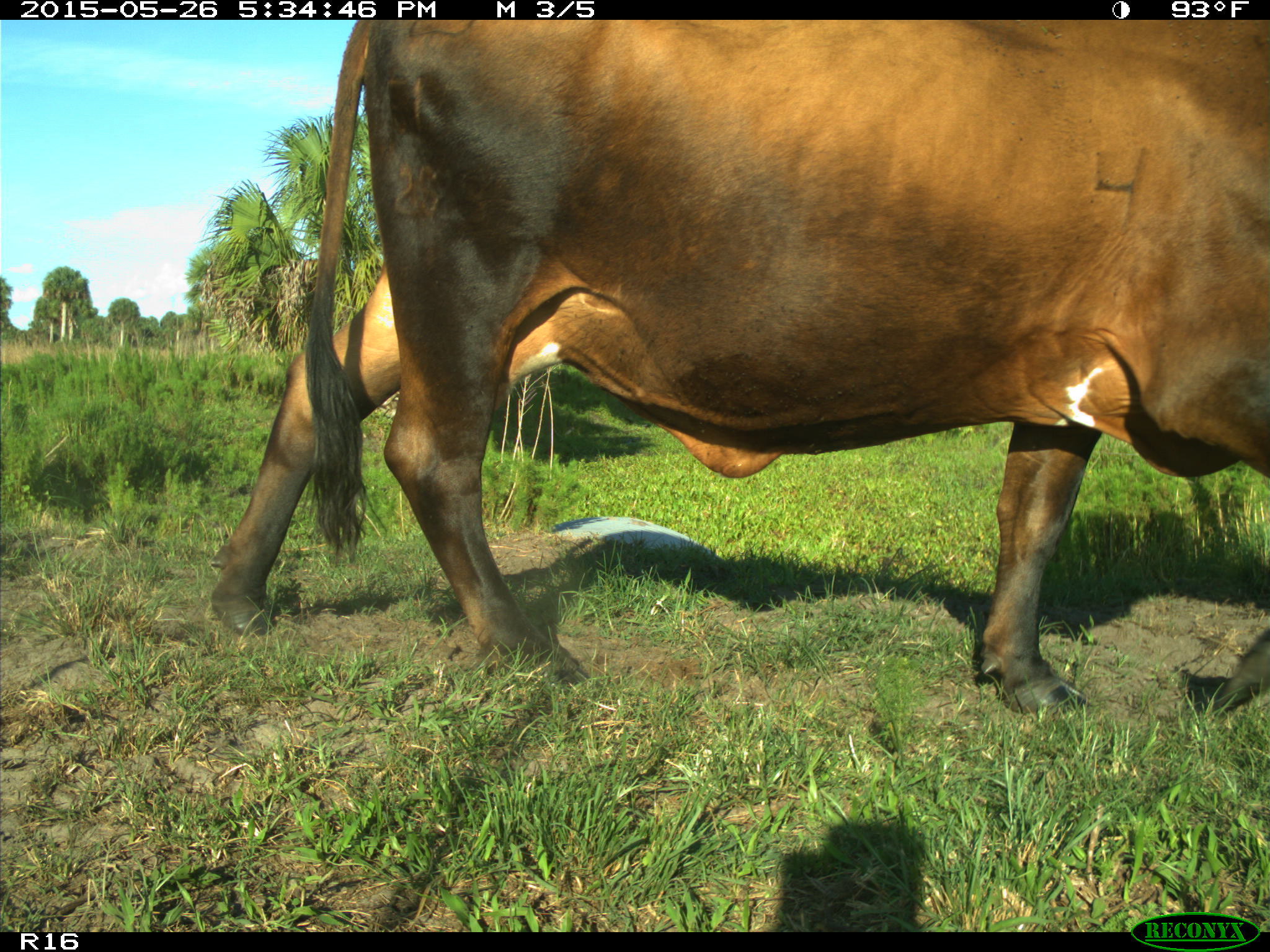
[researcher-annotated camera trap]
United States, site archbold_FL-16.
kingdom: Animalia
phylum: Chordata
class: Mammalia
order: Artiodactyla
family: Bovidae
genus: Bos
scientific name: Bos taurus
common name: domestic cow